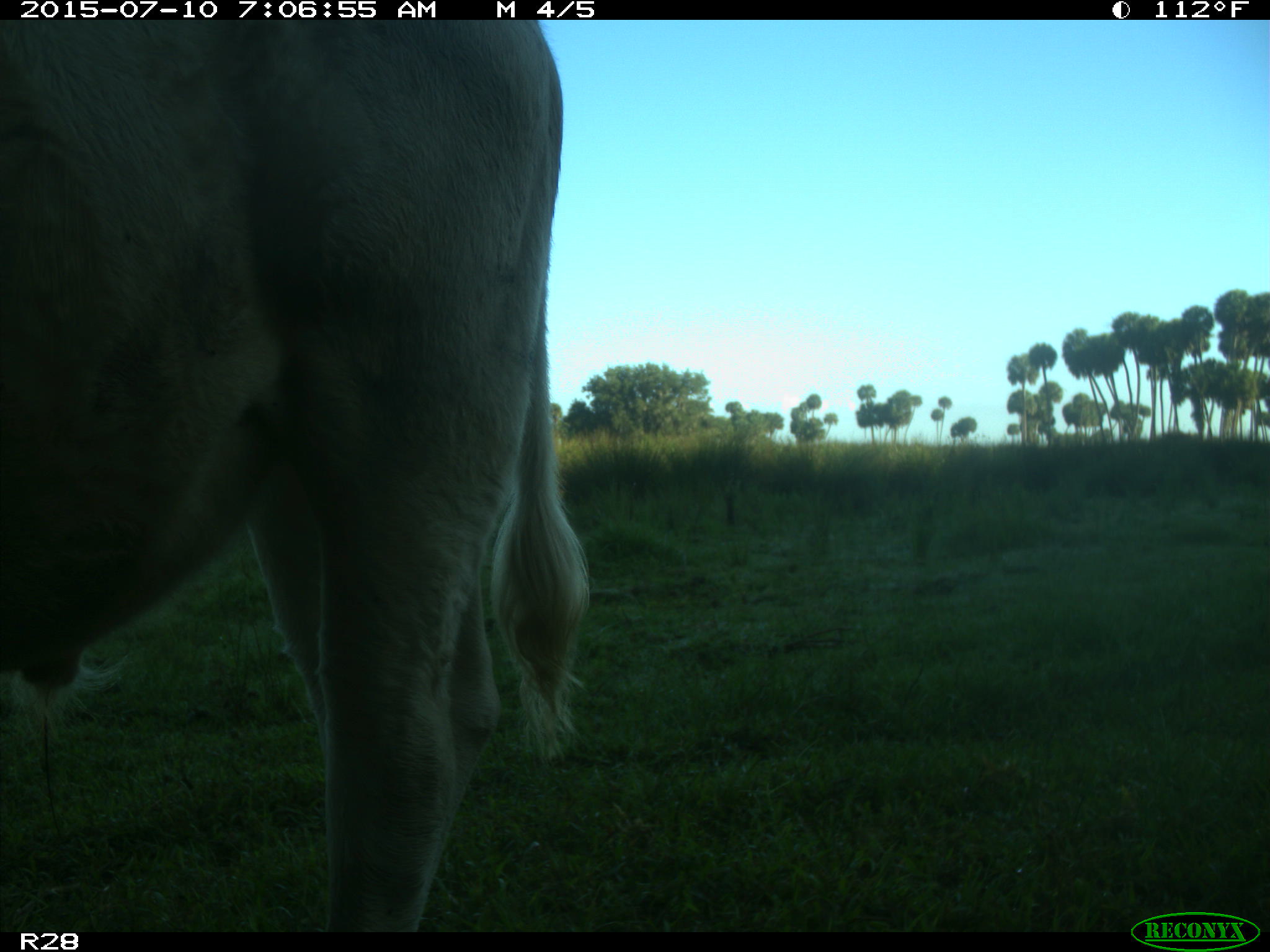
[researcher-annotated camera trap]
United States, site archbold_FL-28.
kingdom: Animalia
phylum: Chordata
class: Mammalia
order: Artiodactyla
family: Bovidae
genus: Bos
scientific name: Bos taurus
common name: domestic cow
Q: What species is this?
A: Bos taurus (domestic cow).